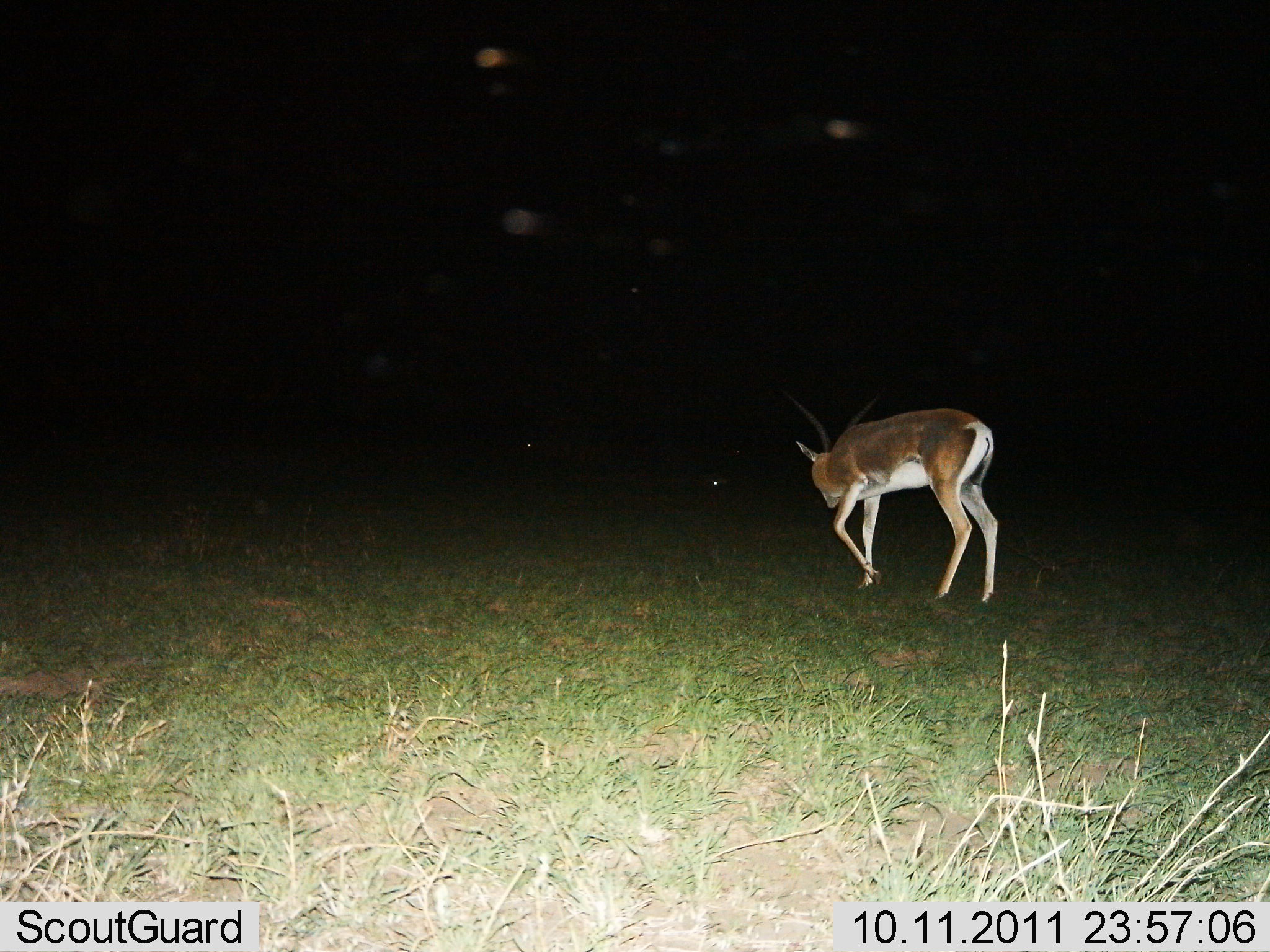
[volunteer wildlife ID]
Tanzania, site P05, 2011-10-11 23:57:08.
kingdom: Animalia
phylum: Chordata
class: Mammalia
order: Artiodactyla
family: Bovidae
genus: Nanger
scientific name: Nanger granti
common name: grant's gazelle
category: gazellegrants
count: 1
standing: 20%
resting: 0%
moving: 70%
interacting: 0%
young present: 0%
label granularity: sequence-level